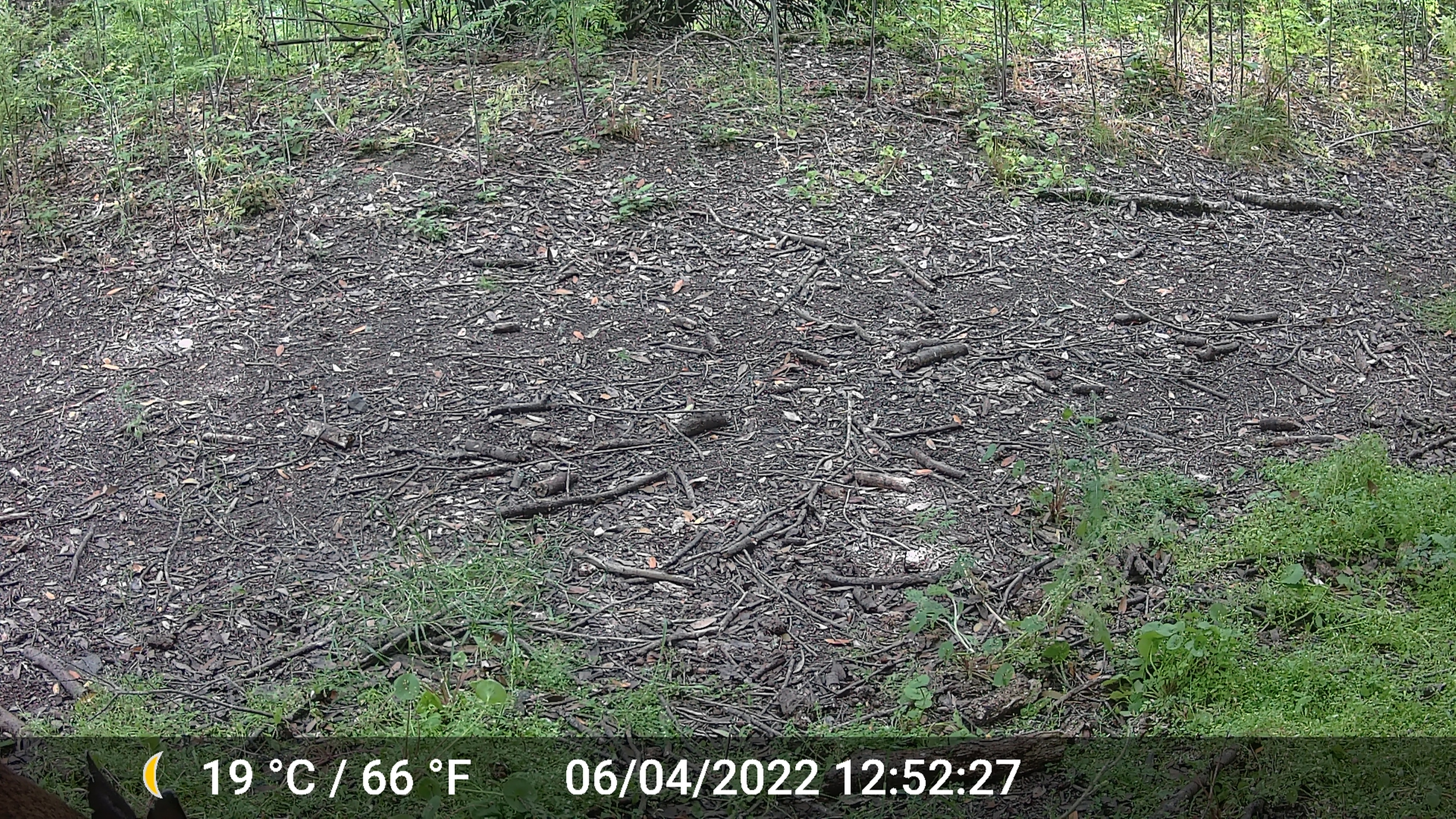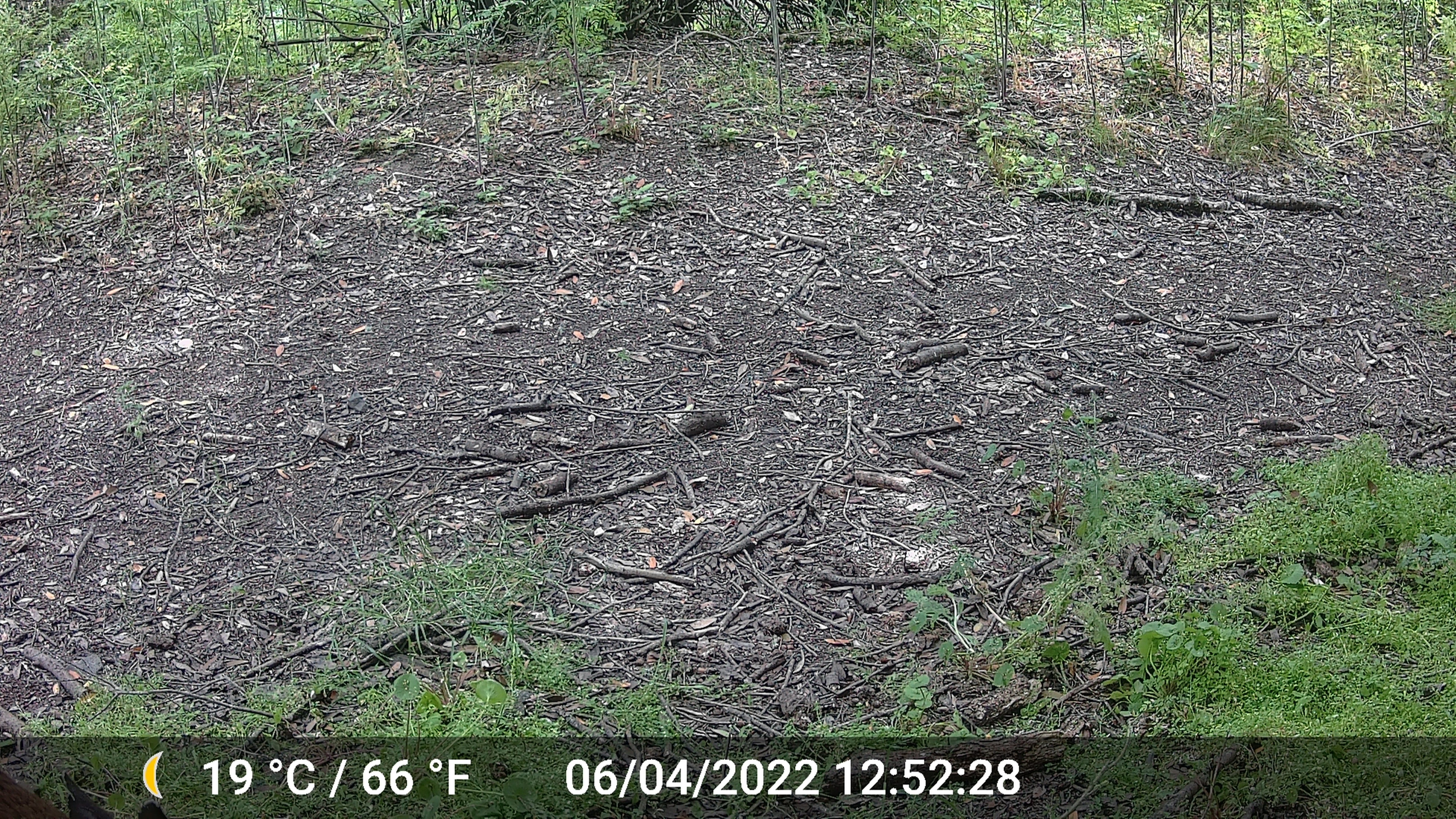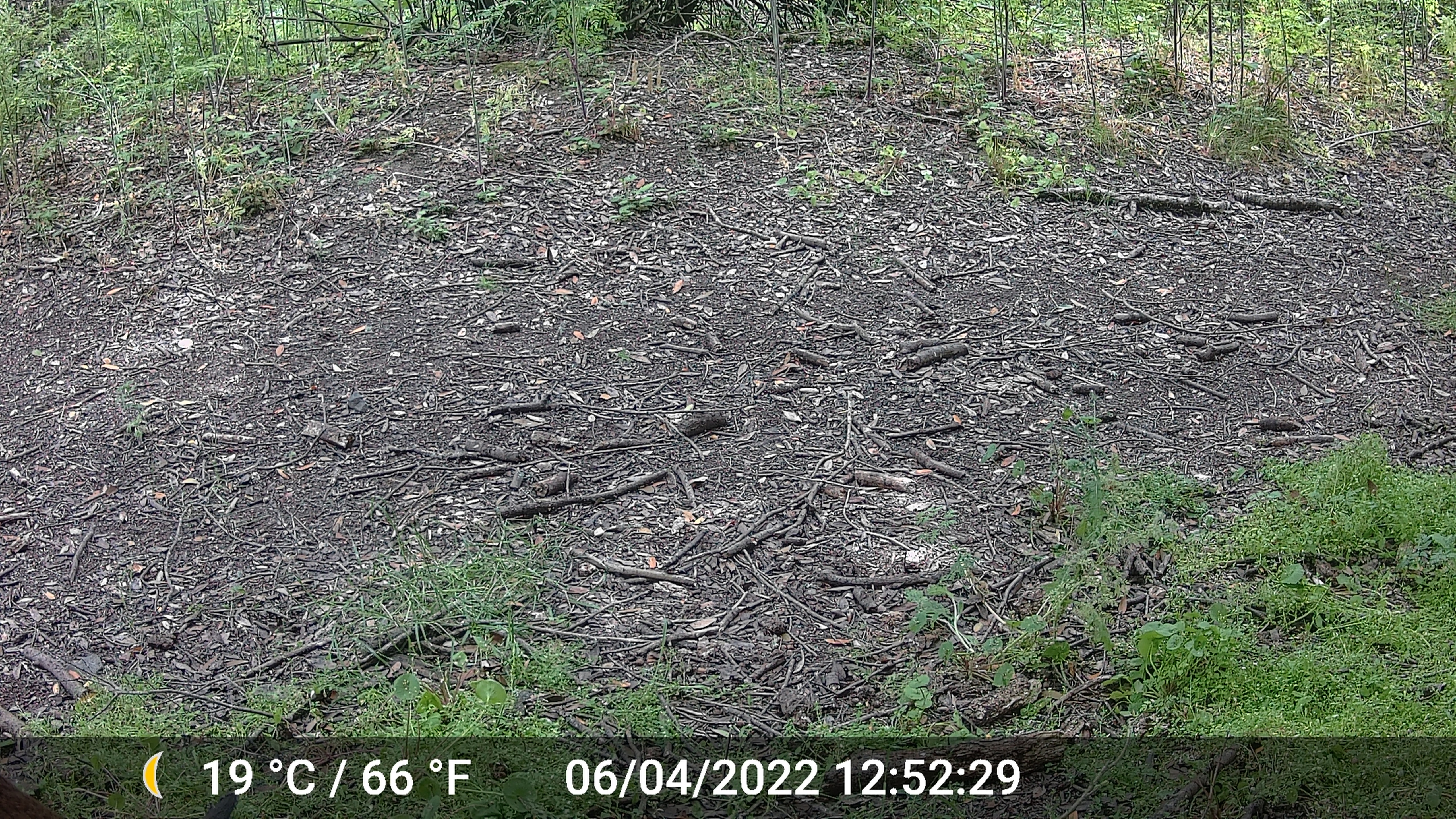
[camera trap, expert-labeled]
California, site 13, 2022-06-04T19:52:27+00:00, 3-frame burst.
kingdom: Animalia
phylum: Chordata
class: Mammalia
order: Artiodactyla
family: Cervidae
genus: Odocoileus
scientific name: Odocoileus hemionus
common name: mule deer